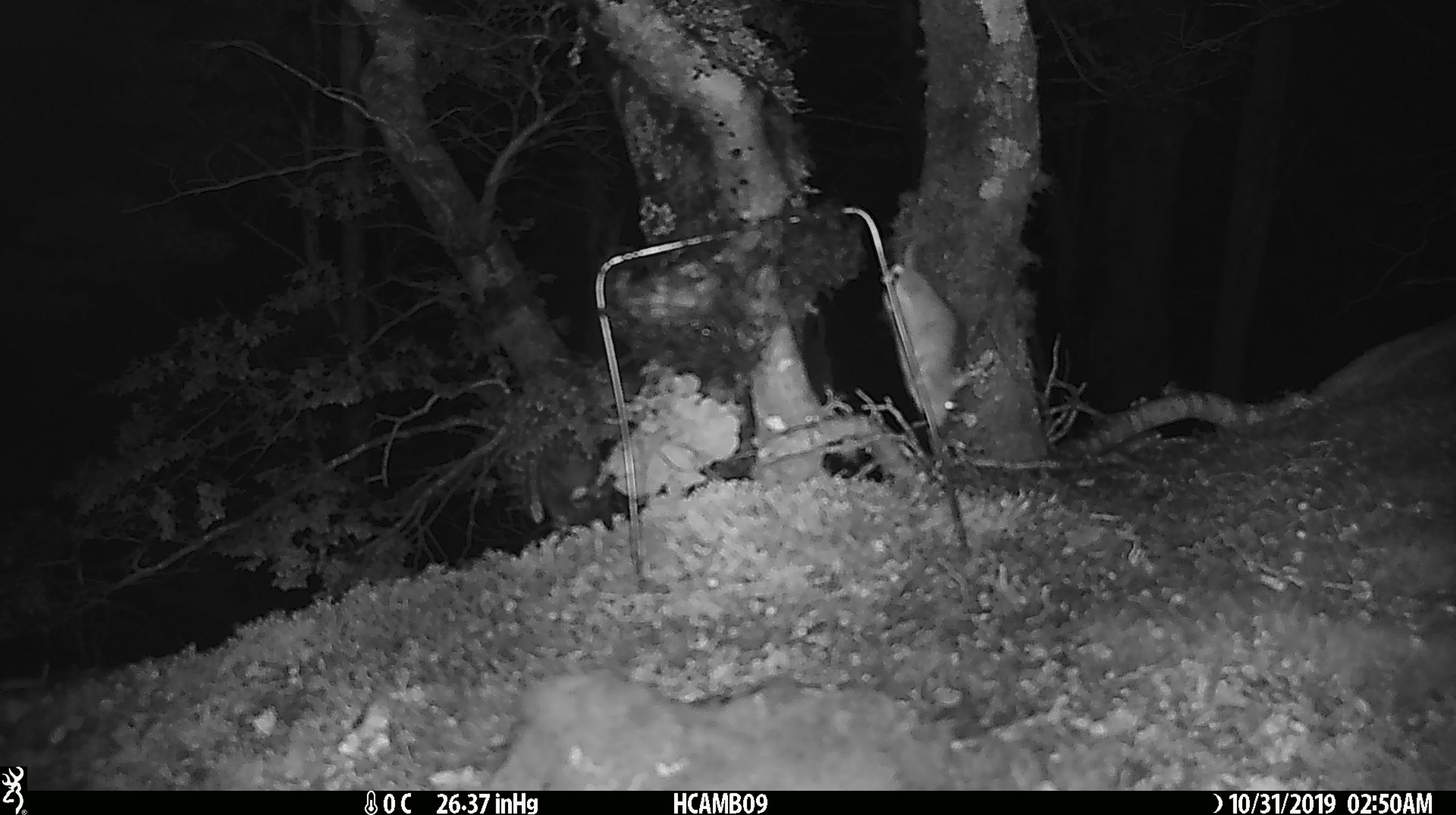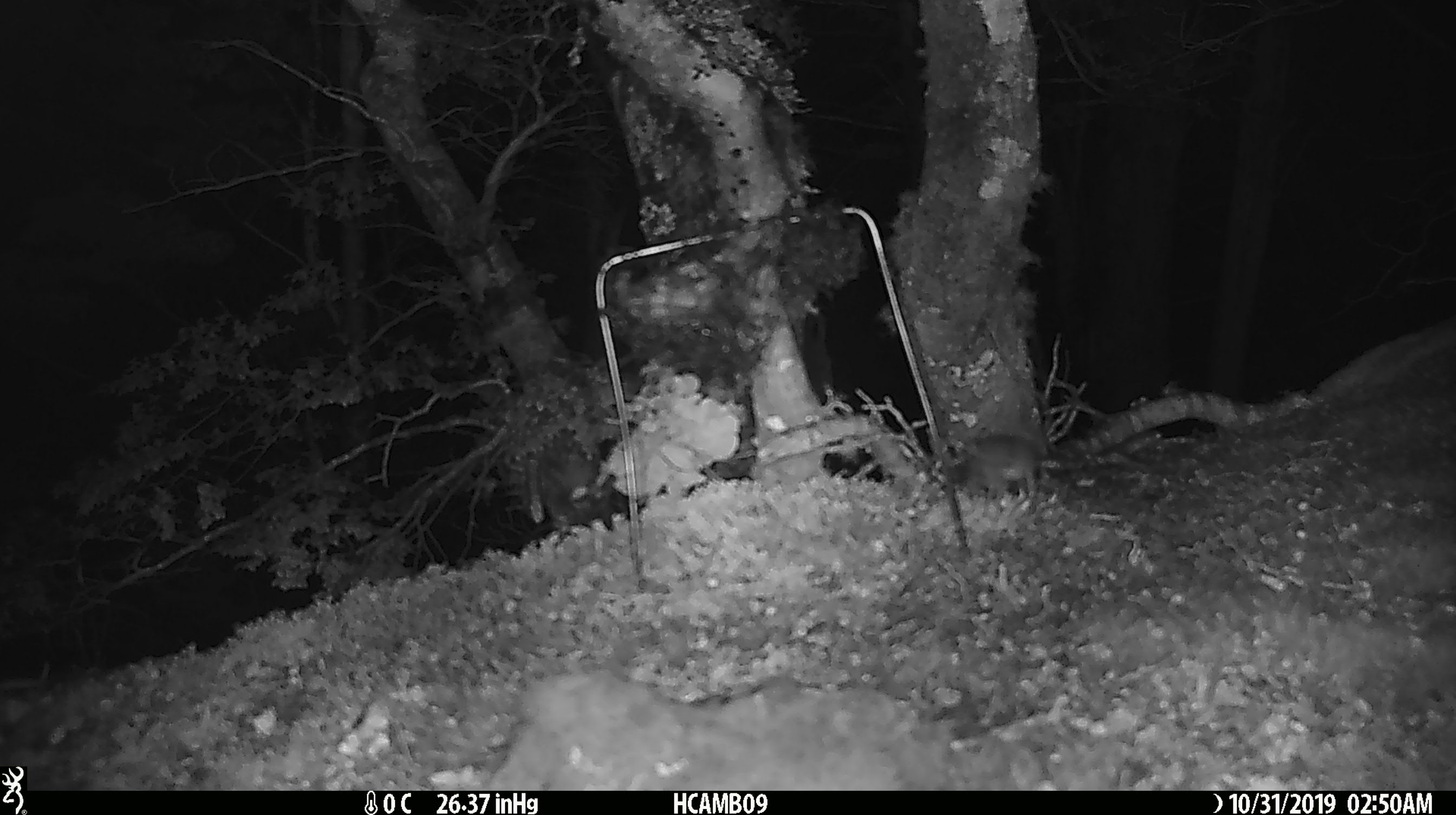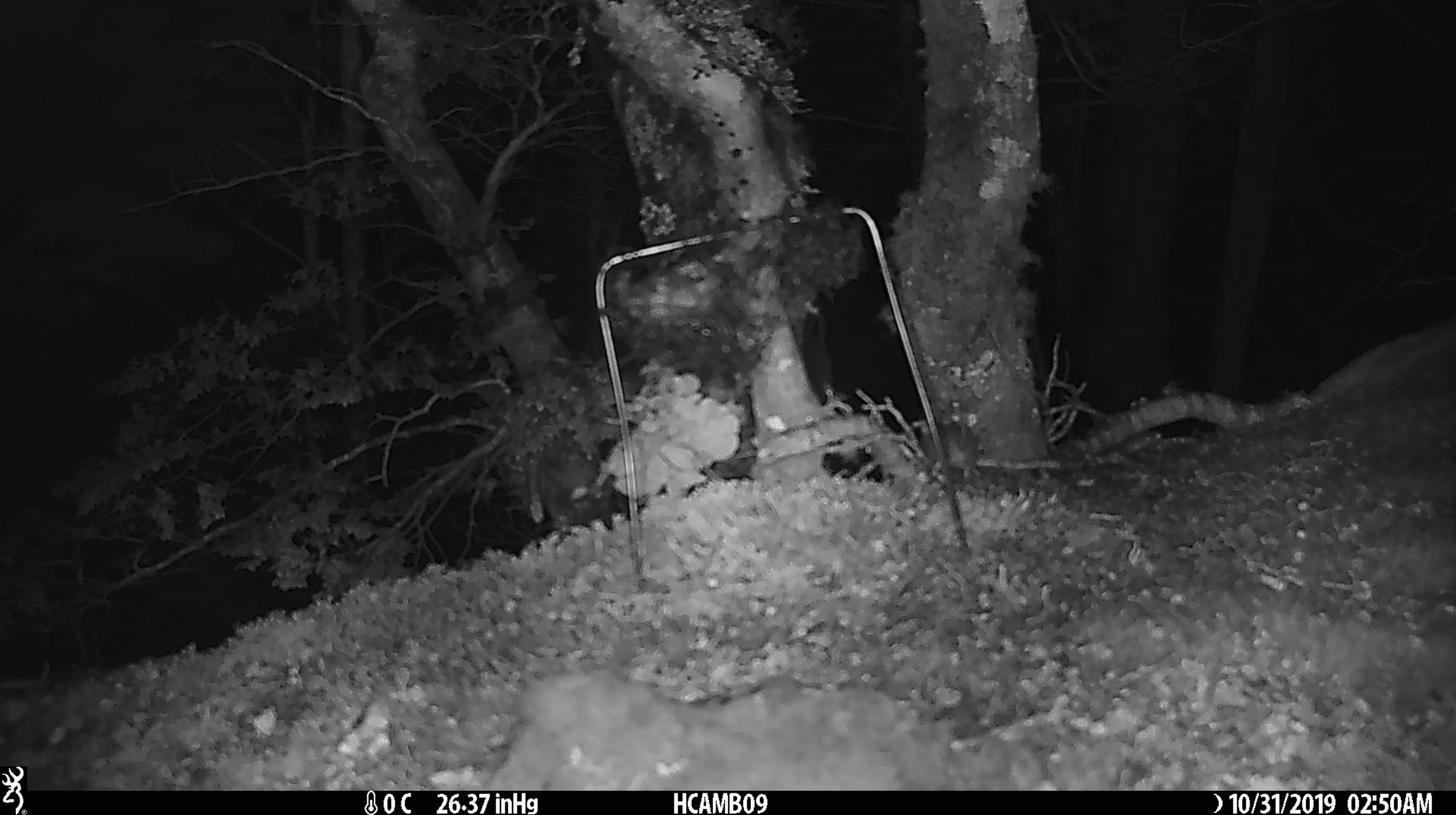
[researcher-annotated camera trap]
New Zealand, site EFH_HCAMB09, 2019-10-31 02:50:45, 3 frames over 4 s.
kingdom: Animalia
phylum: Chordata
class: Mammalia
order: Rodentia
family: Muridae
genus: Mus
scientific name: Mus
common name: mouse